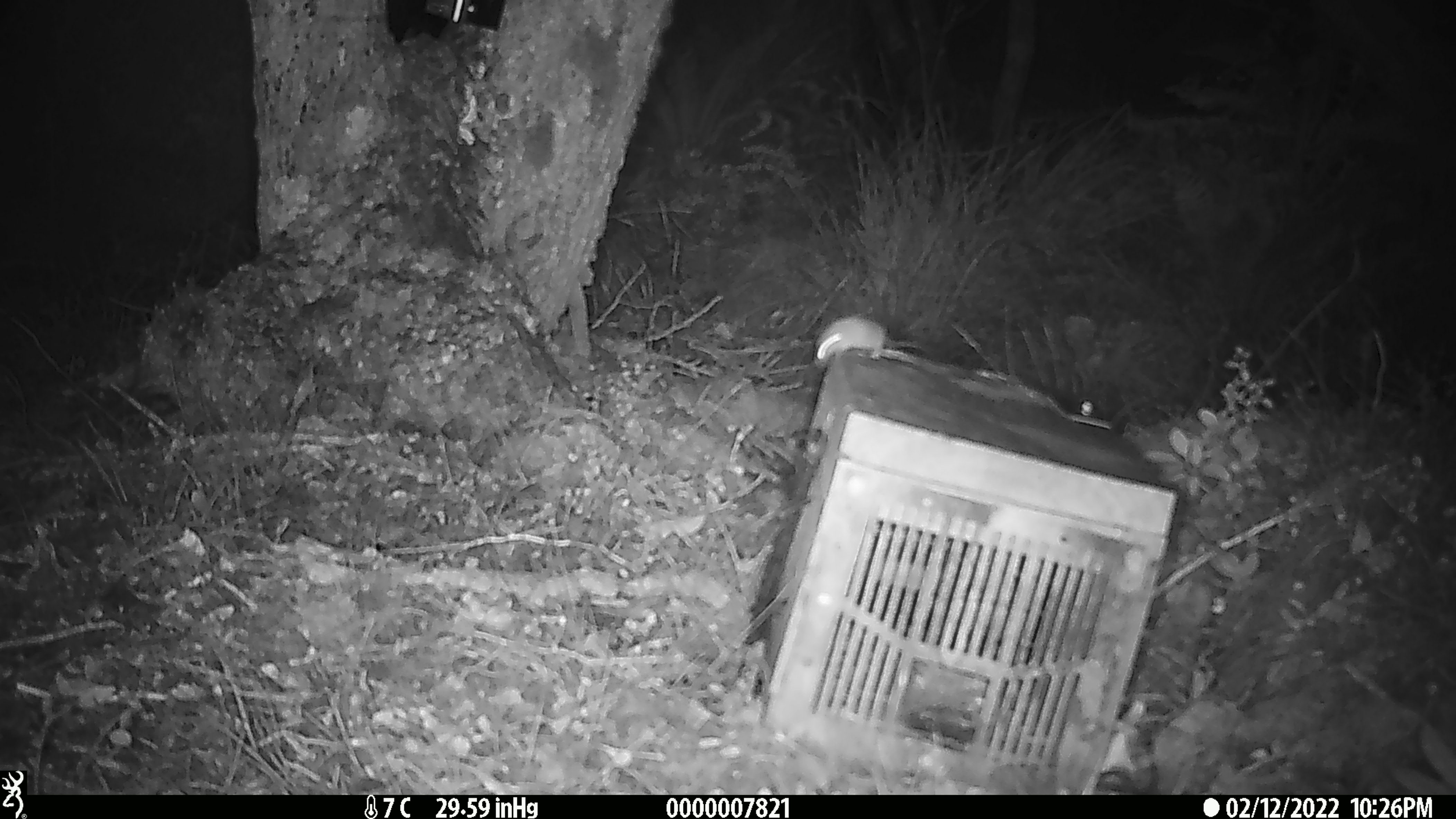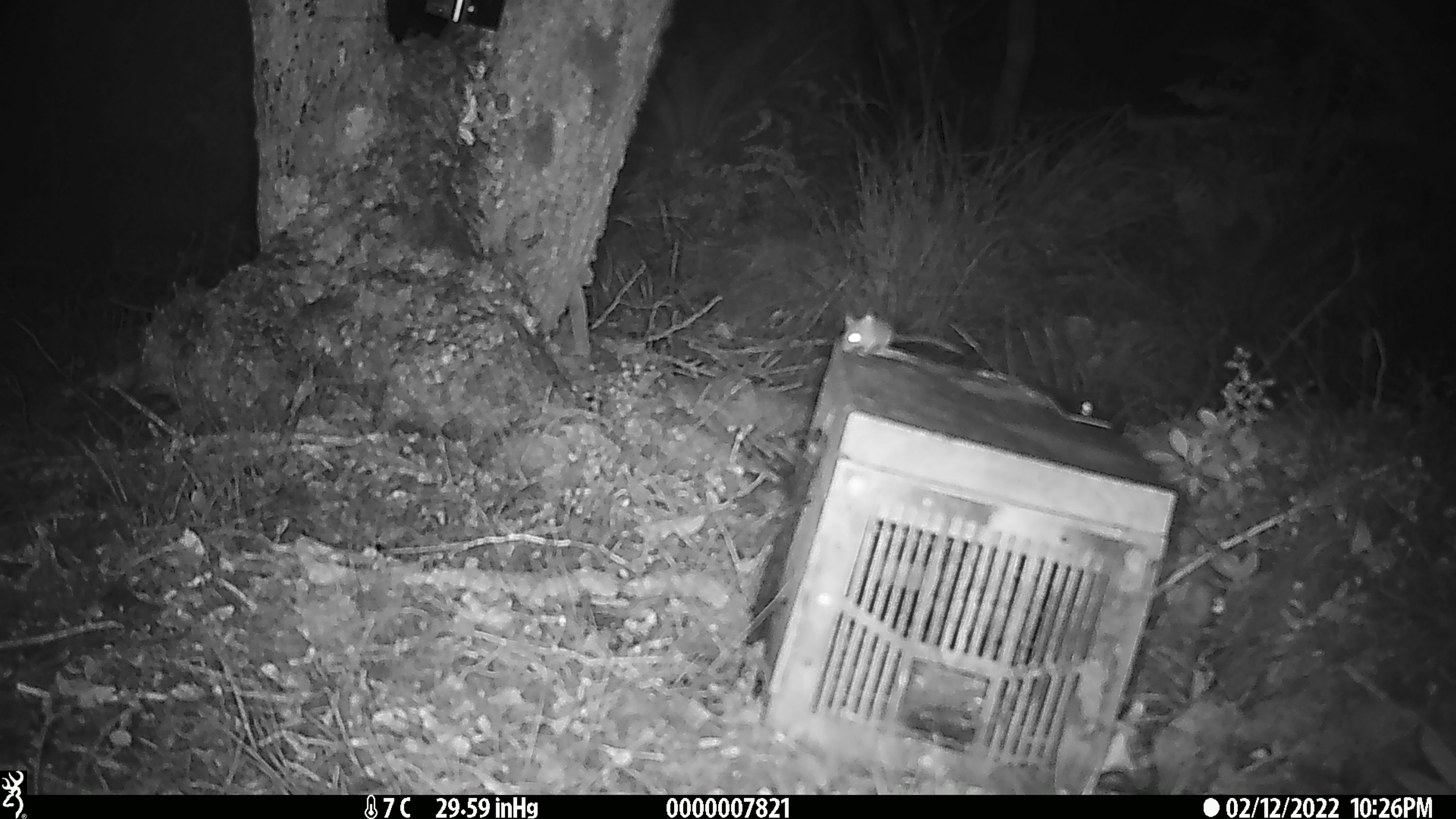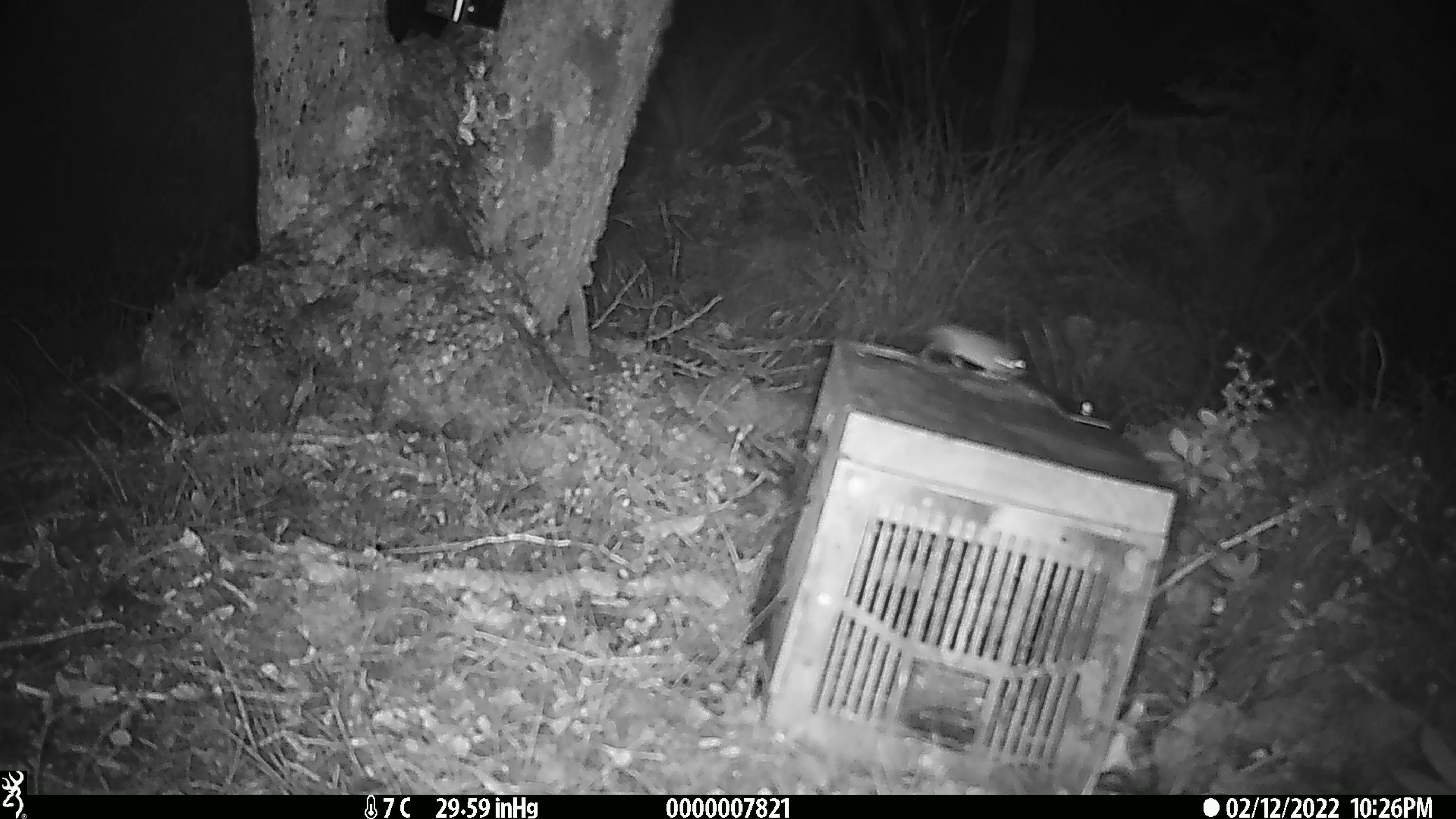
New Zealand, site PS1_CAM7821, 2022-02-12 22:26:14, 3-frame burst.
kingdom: Animalia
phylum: Chordata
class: Mammalia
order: Rodentia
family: Muridae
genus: Mus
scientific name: Mus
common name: mouse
Mouse (Mus).